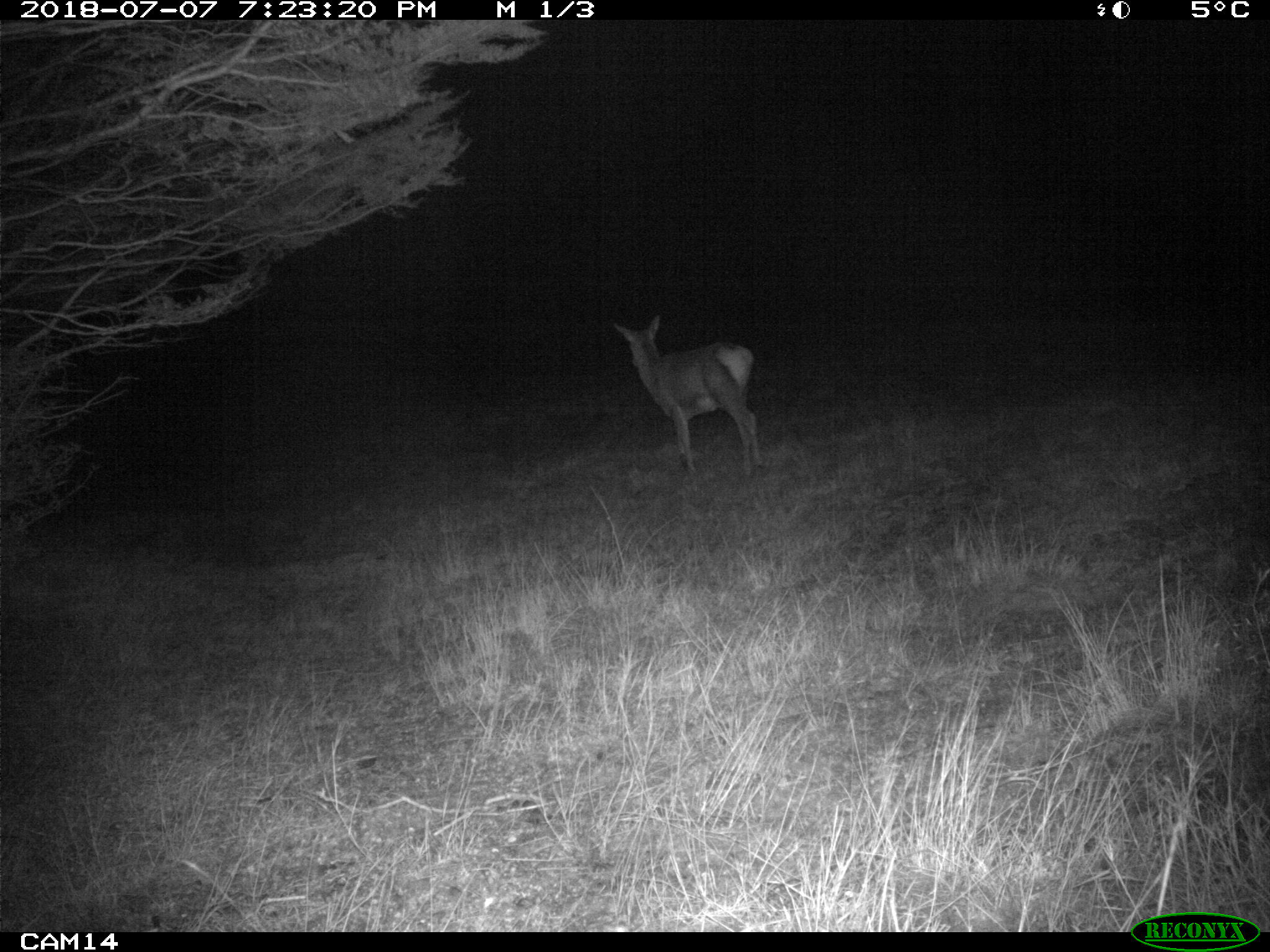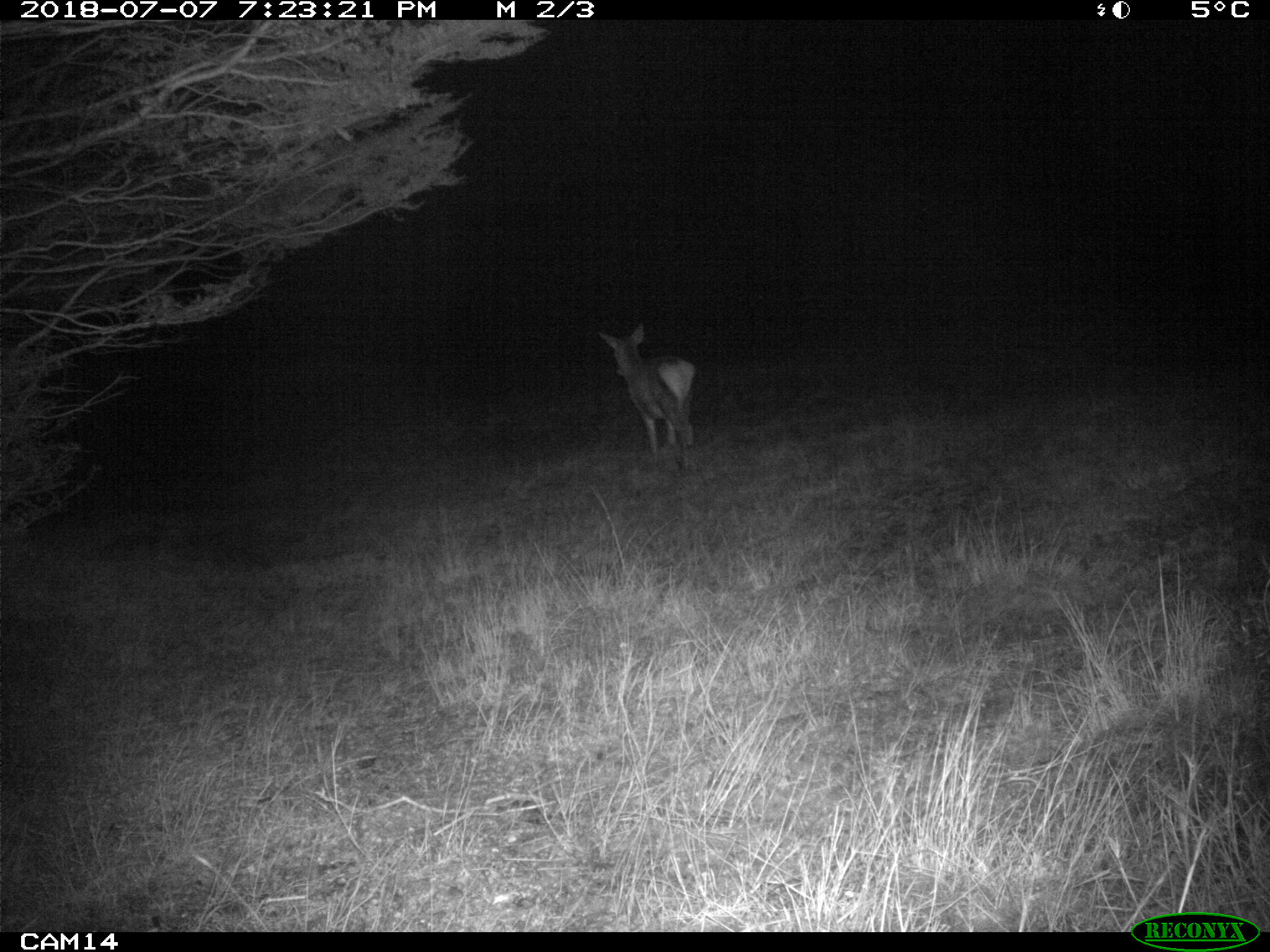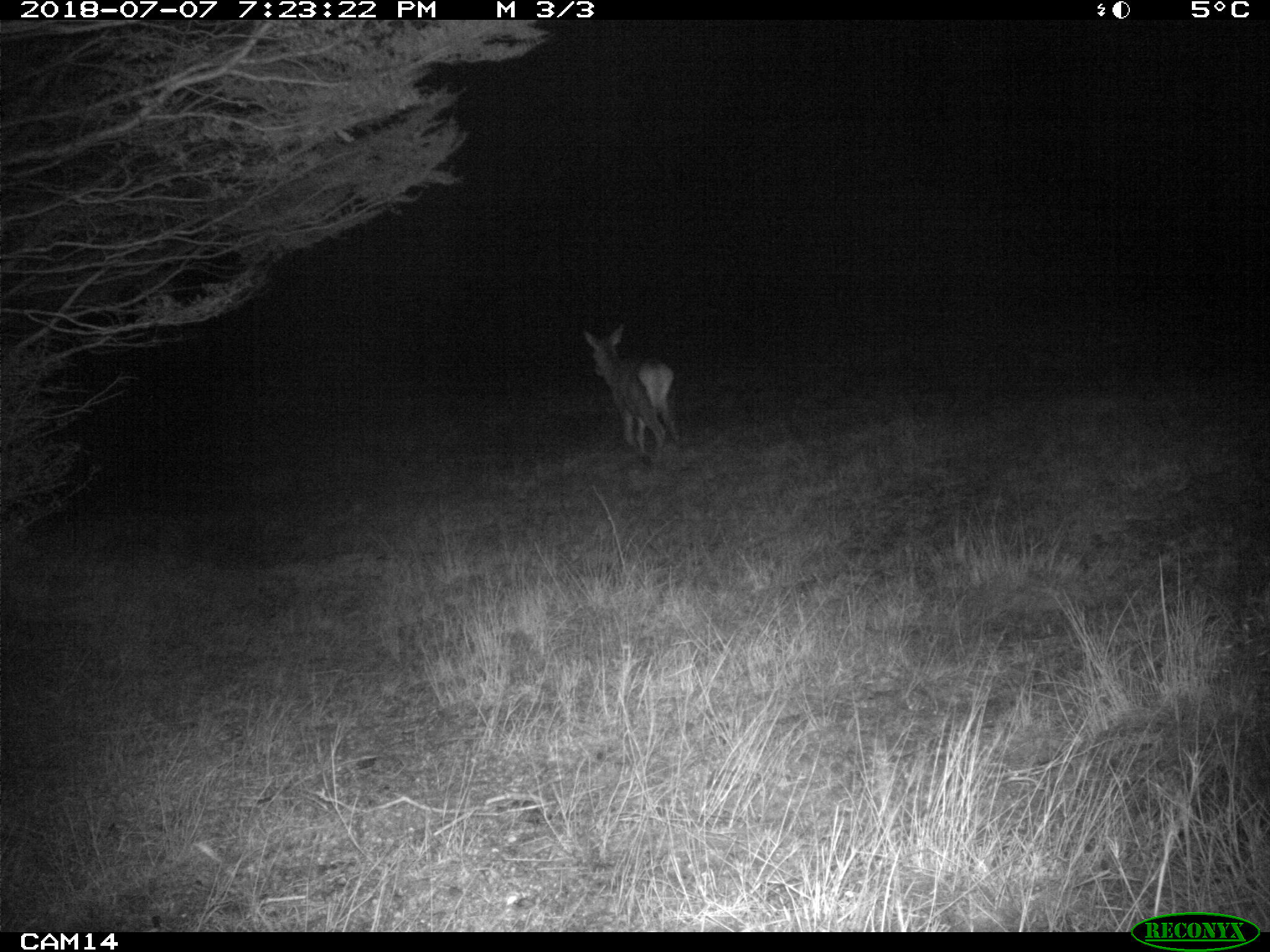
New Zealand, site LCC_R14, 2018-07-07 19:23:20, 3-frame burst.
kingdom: Animalia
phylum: Chordata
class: Mammalia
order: Artiodactyla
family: Cervidae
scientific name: Cervidae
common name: deer